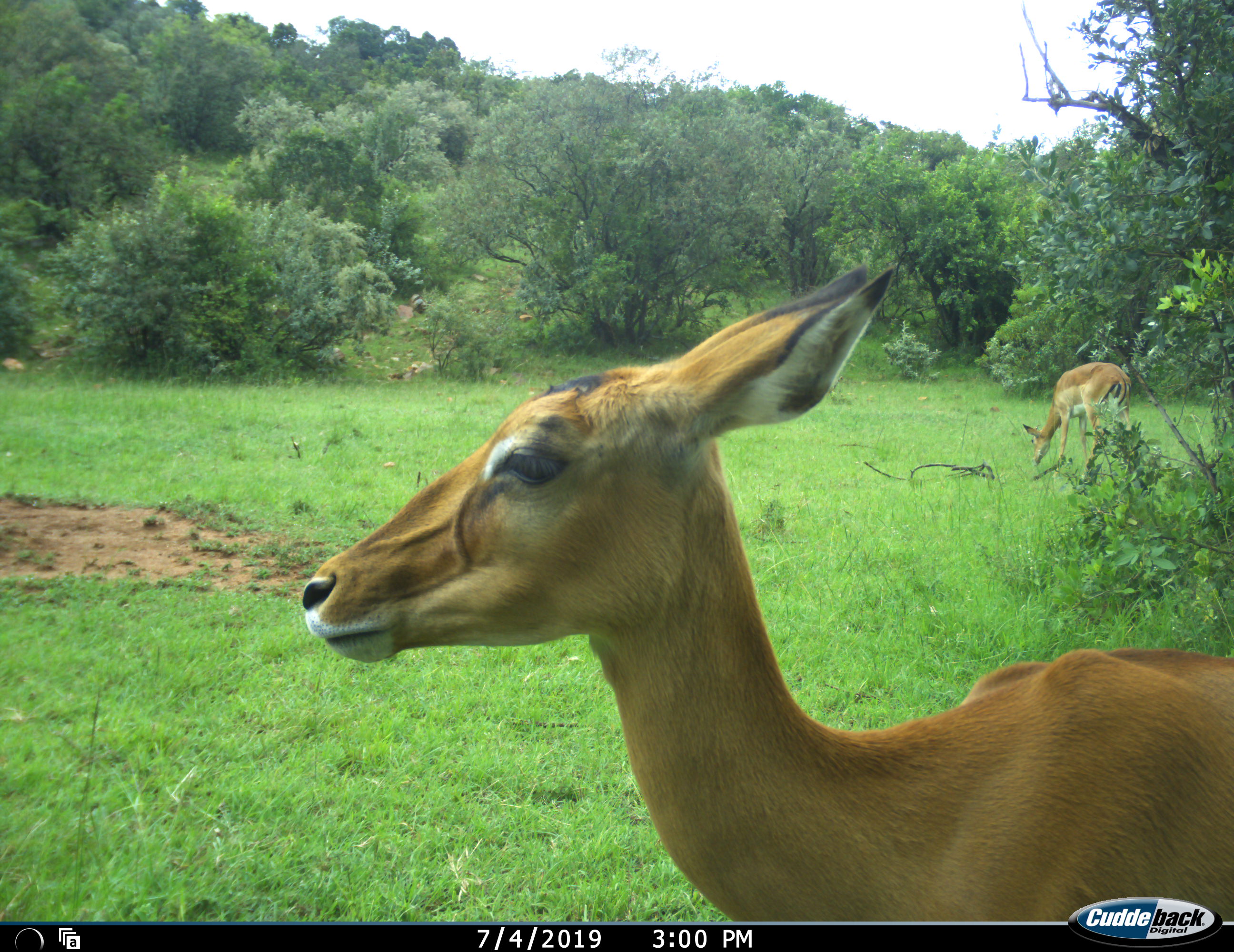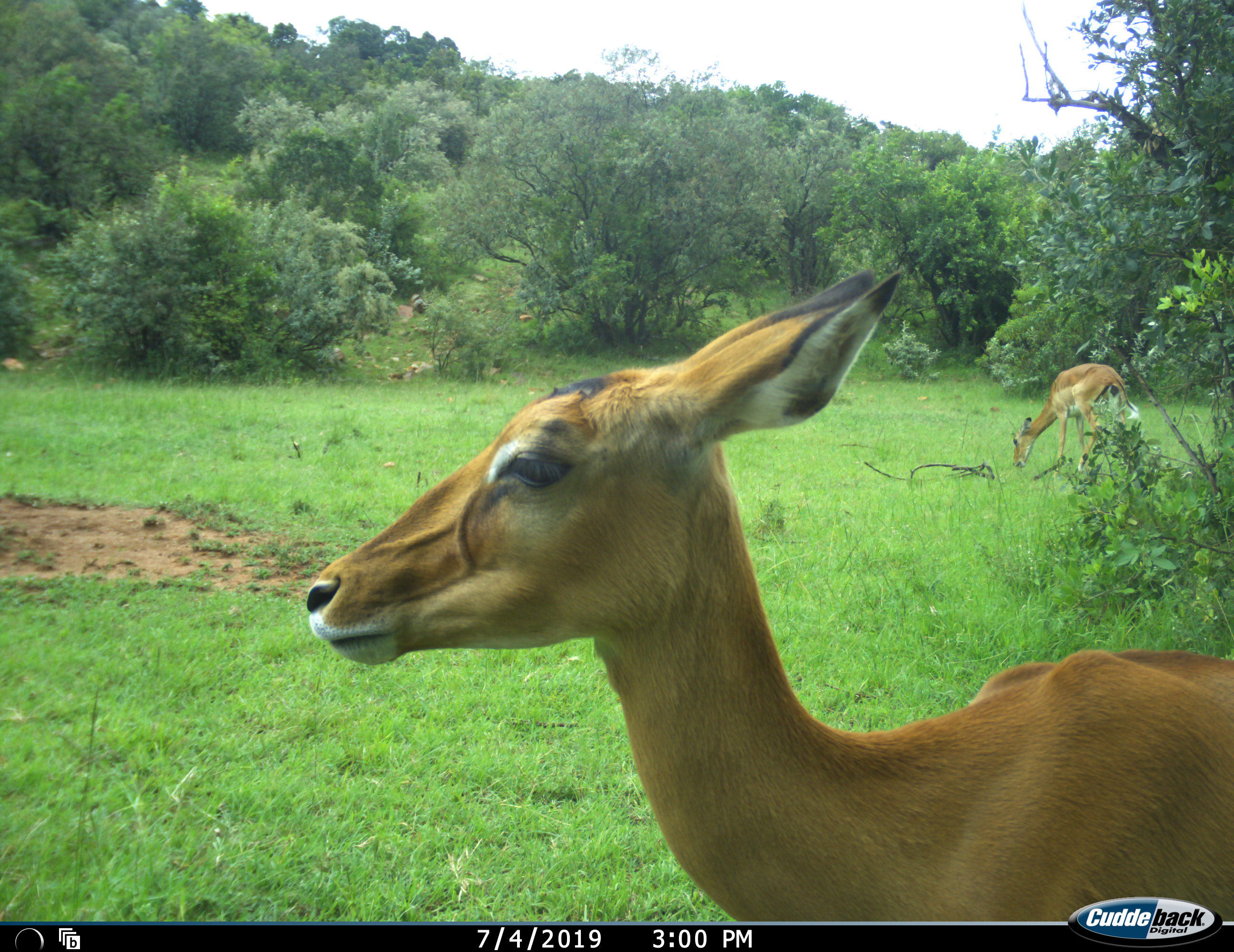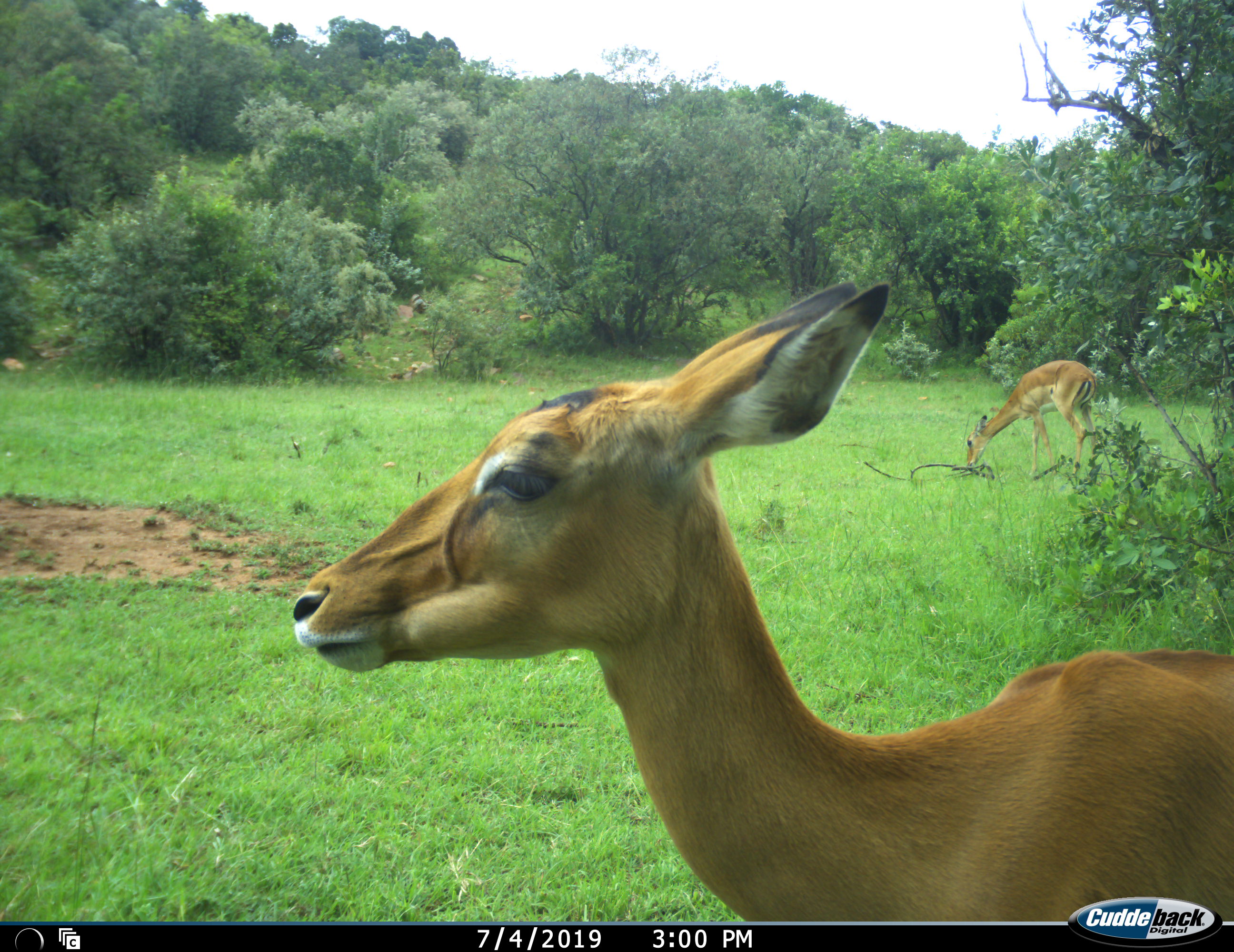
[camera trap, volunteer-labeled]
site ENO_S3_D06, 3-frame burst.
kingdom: Animalia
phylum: Chordata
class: Mammalia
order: Artiodactyla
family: Bovidae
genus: Aepyceros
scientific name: Aepyceros melampus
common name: impala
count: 2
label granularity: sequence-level